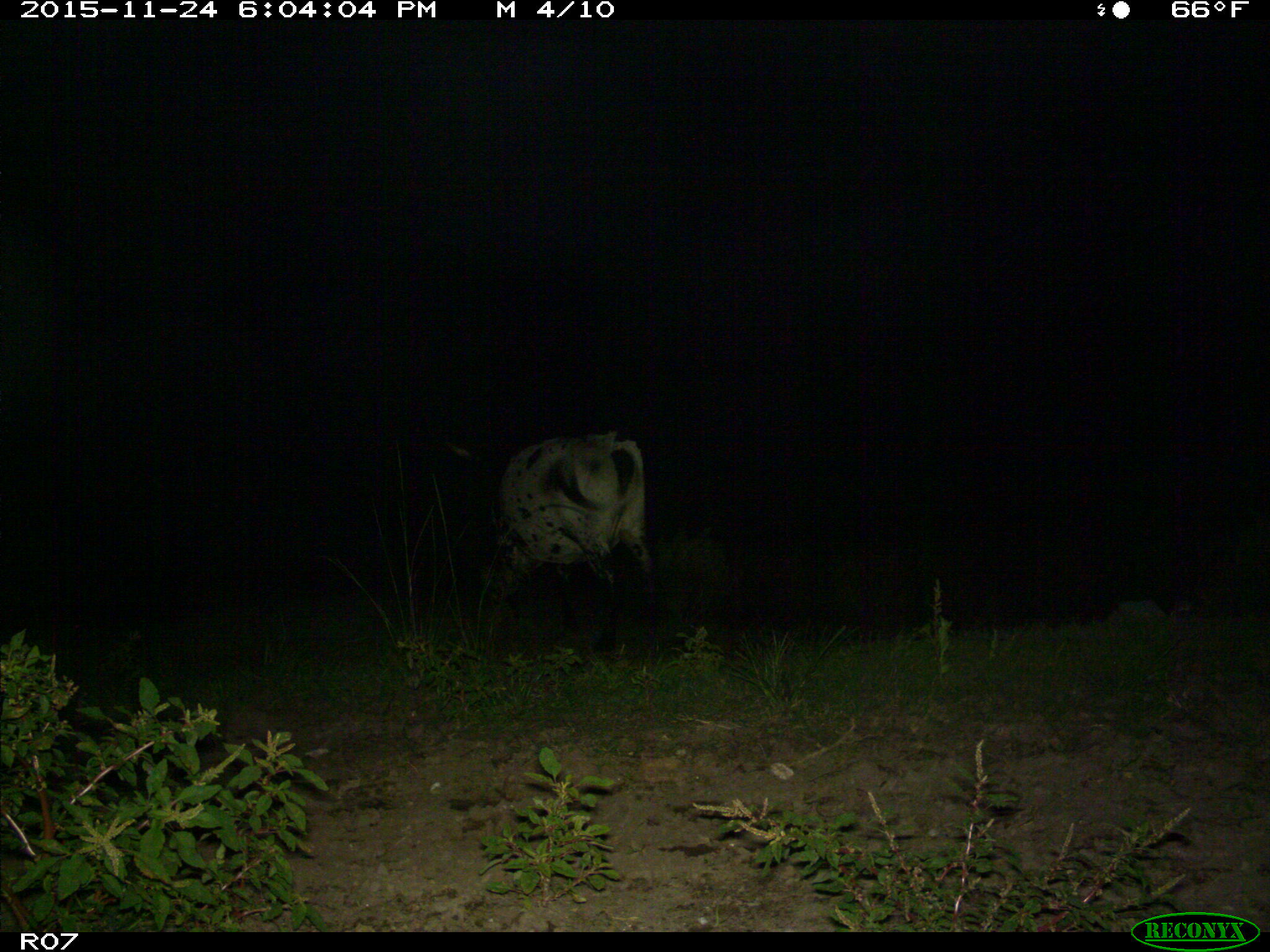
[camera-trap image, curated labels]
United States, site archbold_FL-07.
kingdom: Animalia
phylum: Chordata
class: Mammalia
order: Artiodactyla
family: Bovidae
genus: Bos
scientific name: Bos taurus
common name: domestic cow